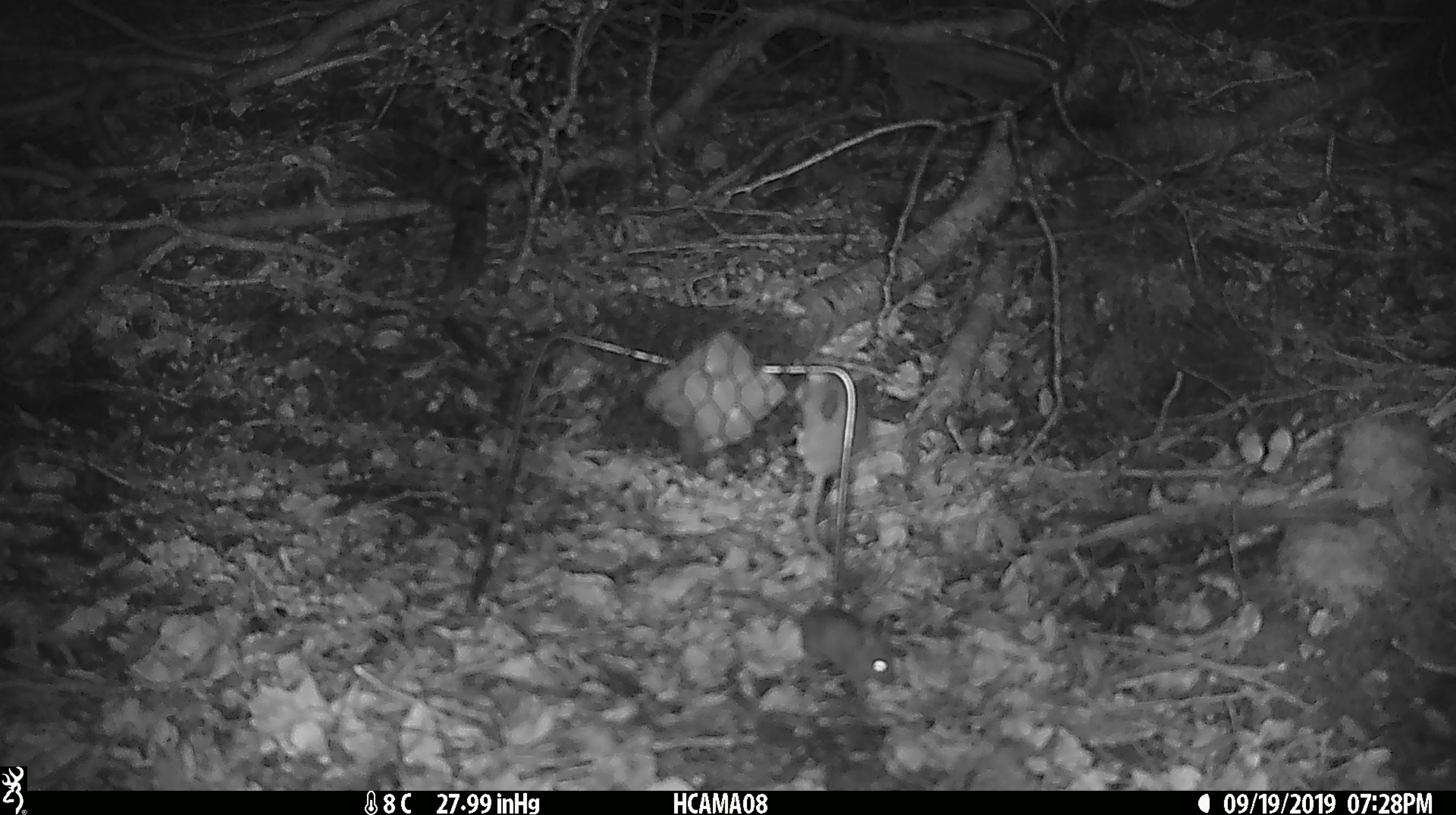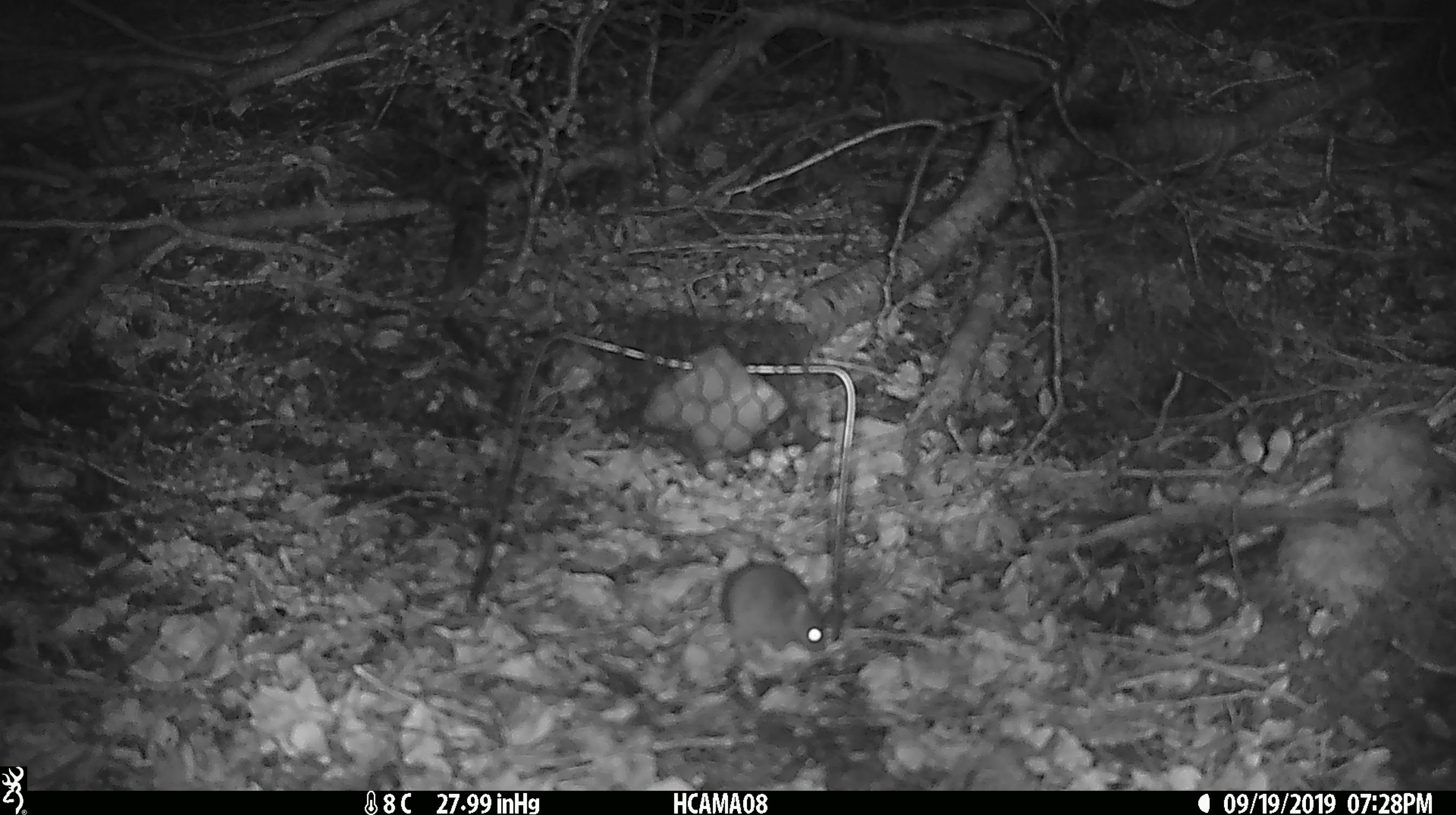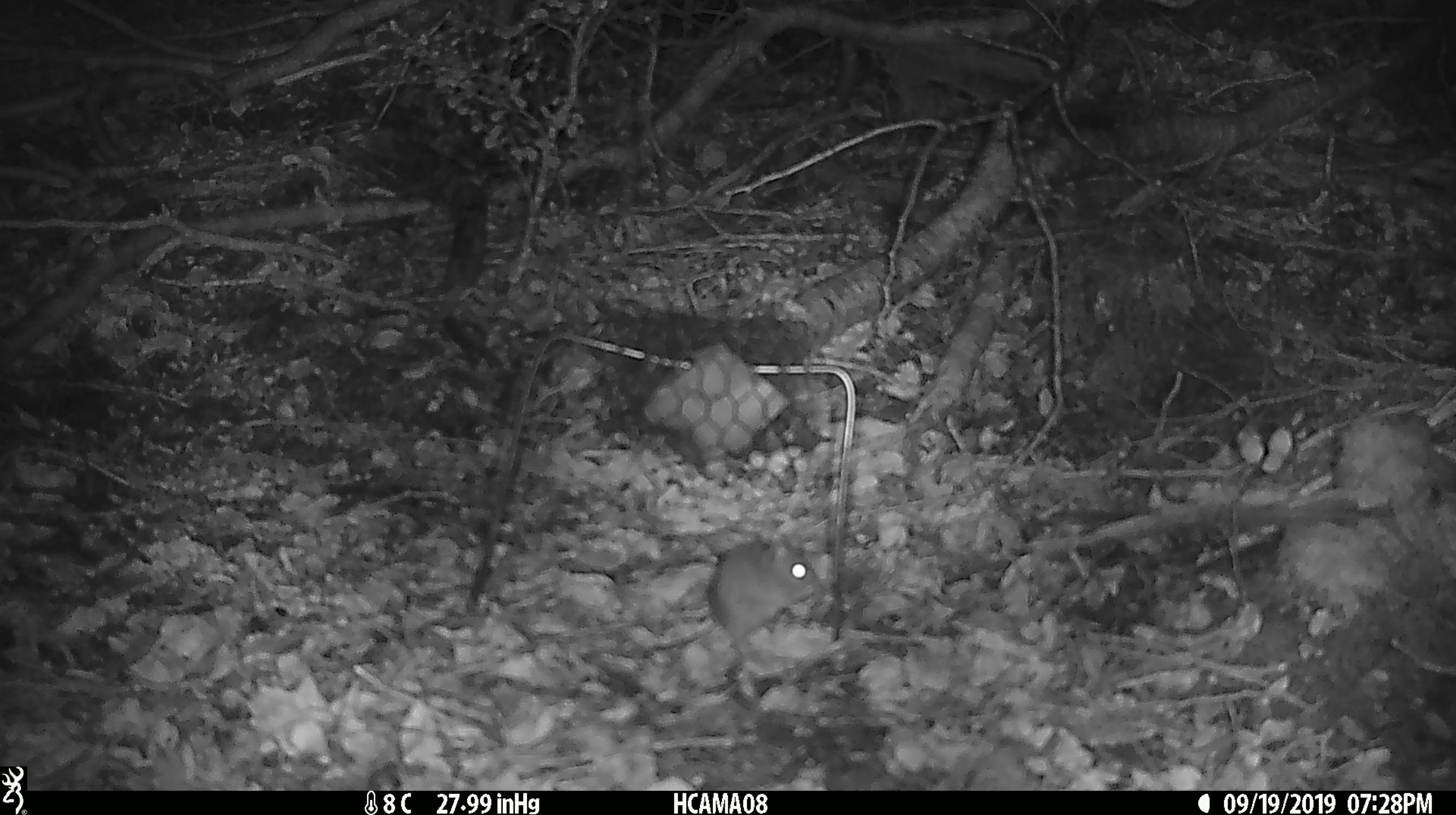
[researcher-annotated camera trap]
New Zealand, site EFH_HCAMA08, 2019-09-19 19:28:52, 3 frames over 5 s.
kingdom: Animalia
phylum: Chordata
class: Mammalia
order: Rodentia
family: Muridae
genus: Mus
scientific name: Mus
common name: mouse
Mouse (Mus).